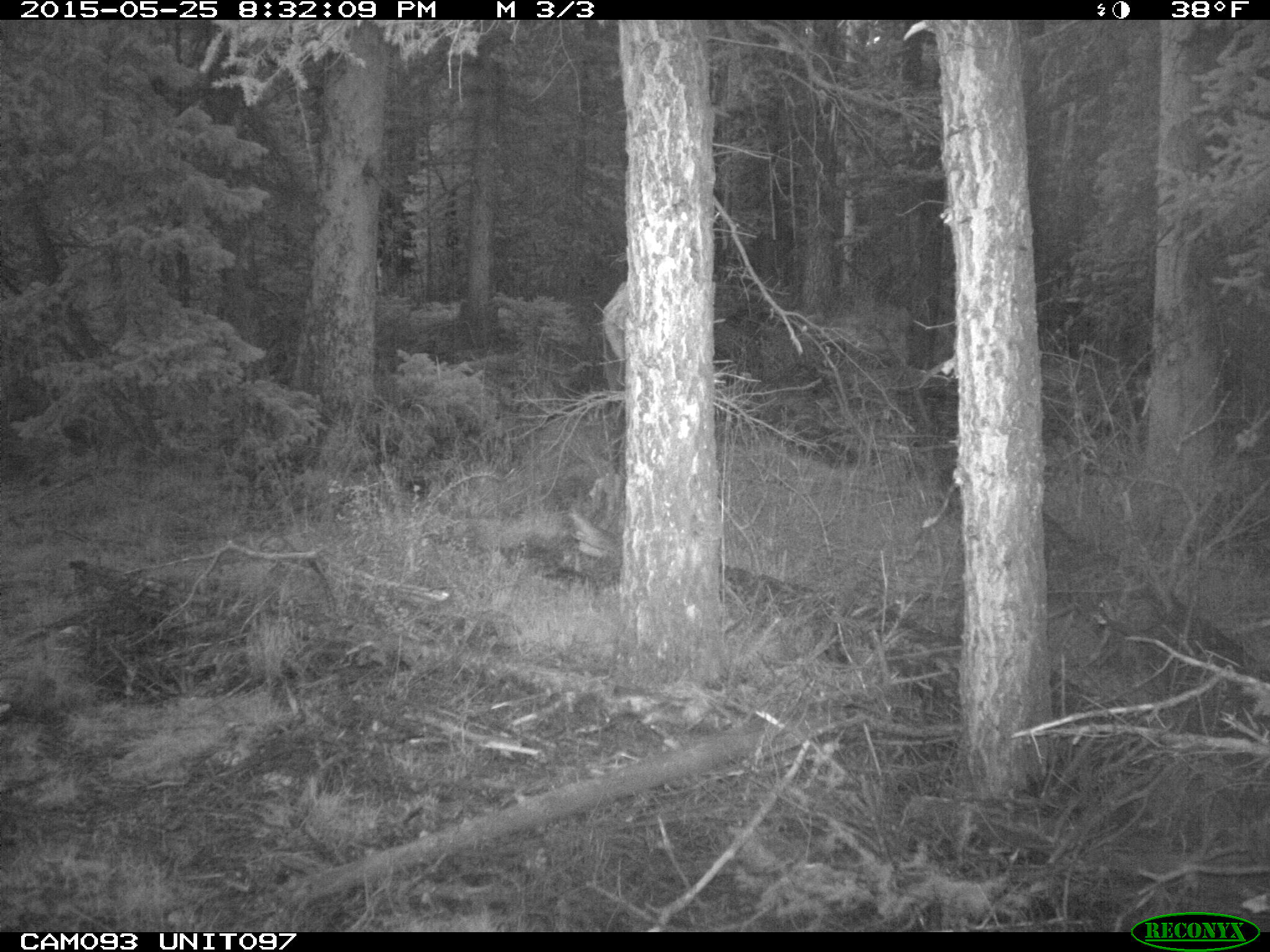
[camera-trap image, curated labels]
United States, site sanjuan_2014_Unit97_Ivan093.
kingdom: Animalia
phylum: Chordata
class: Mammalia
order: Artiodactyla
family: Cervidae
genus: Cervus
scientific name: Cervus elaphus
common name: red deer